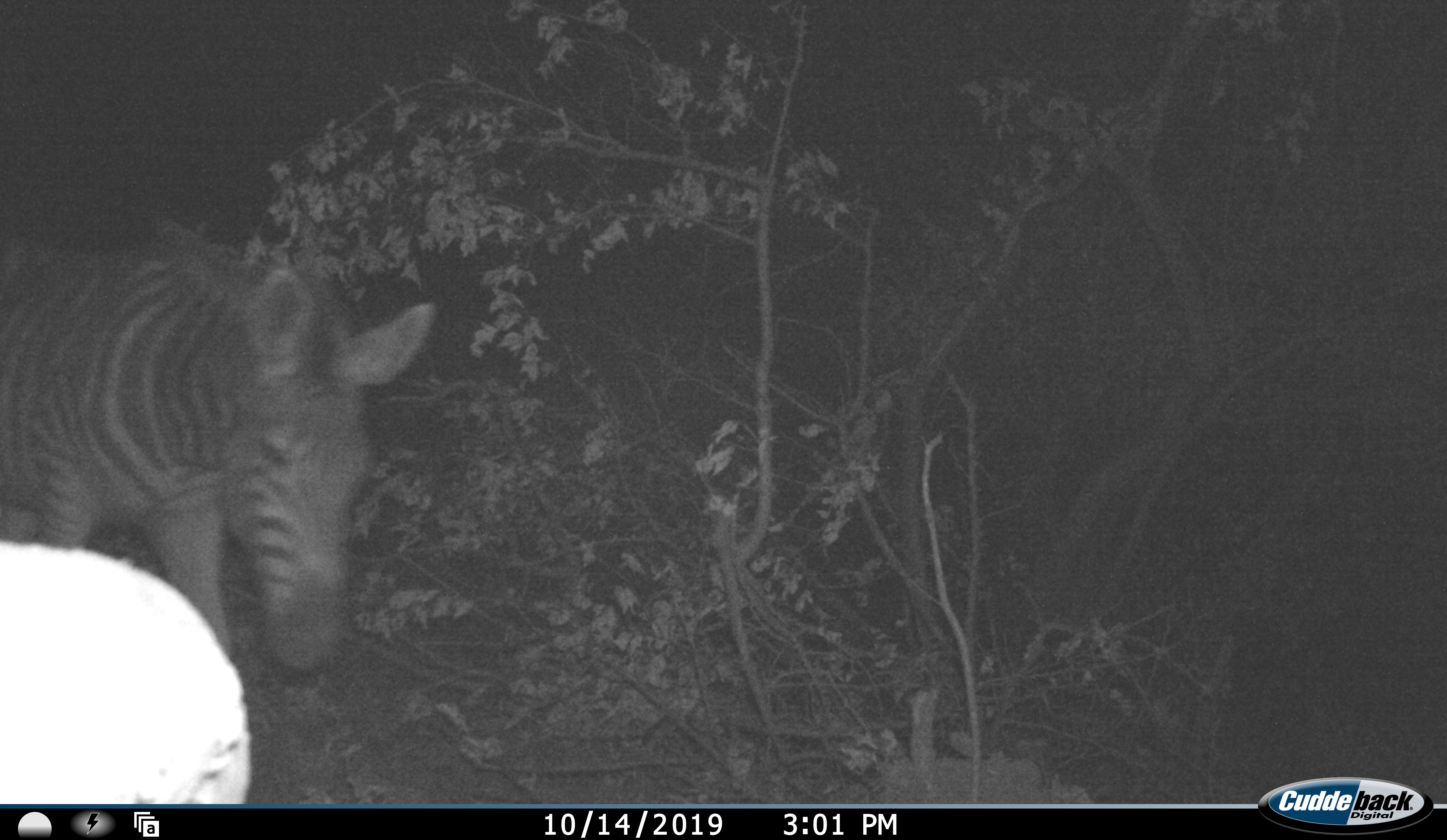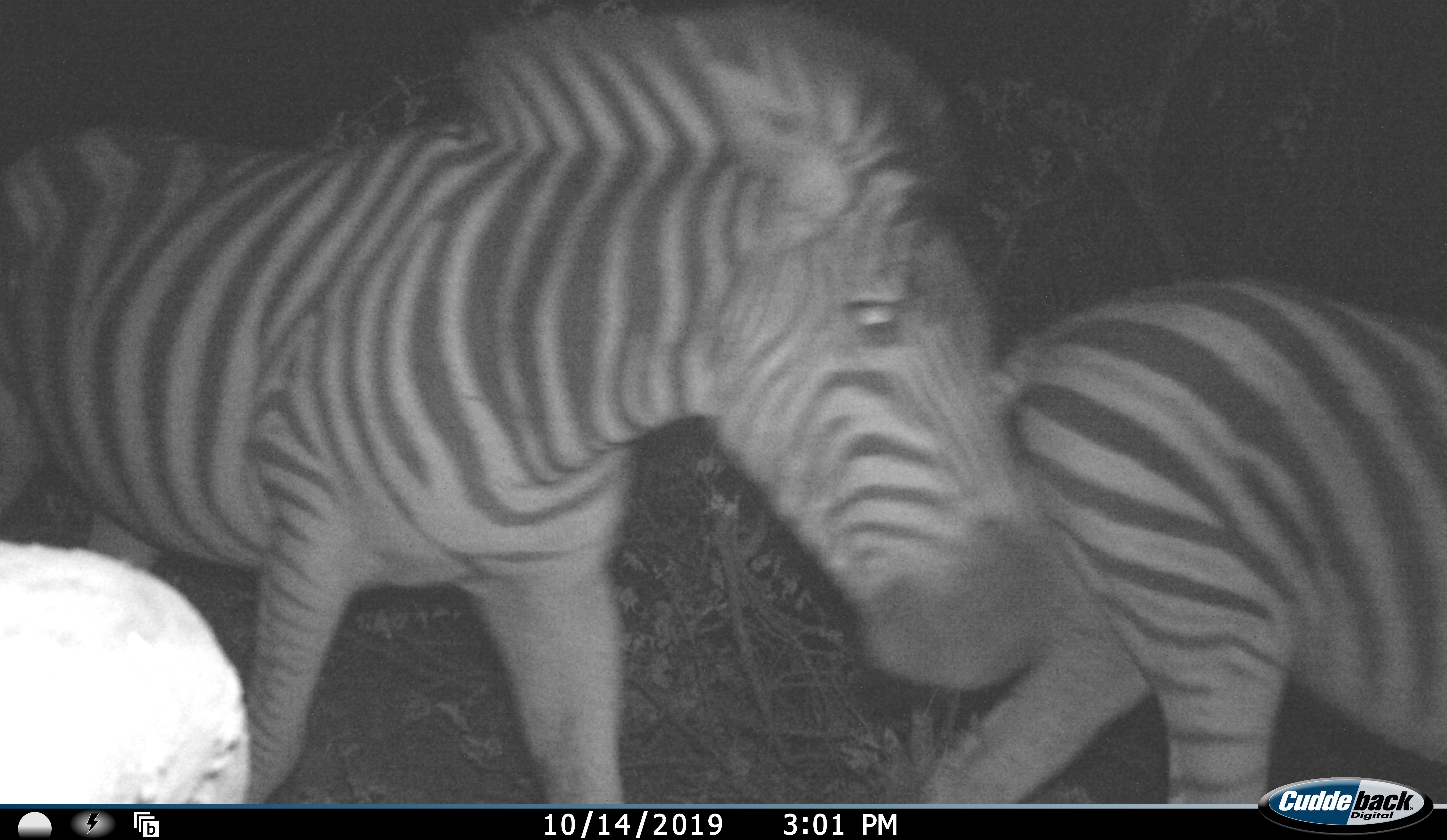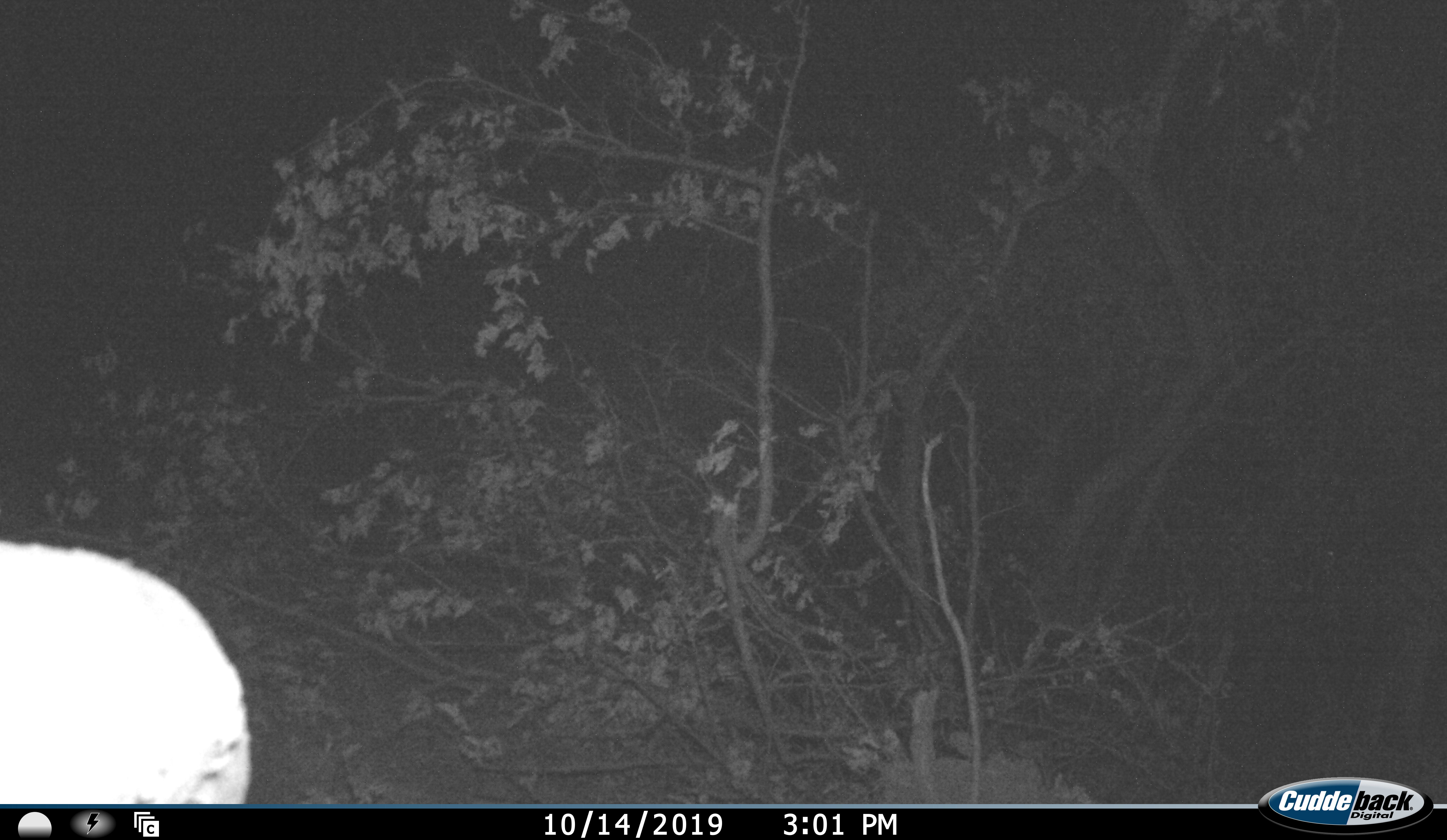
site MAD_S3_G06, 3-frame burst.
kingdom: Animalia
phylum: Chordata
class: Mammalia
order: Perissodactyla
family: Equidae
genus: Equus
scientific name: Equus quagga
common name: plains zebra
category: zebraplains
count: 2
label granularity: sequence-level